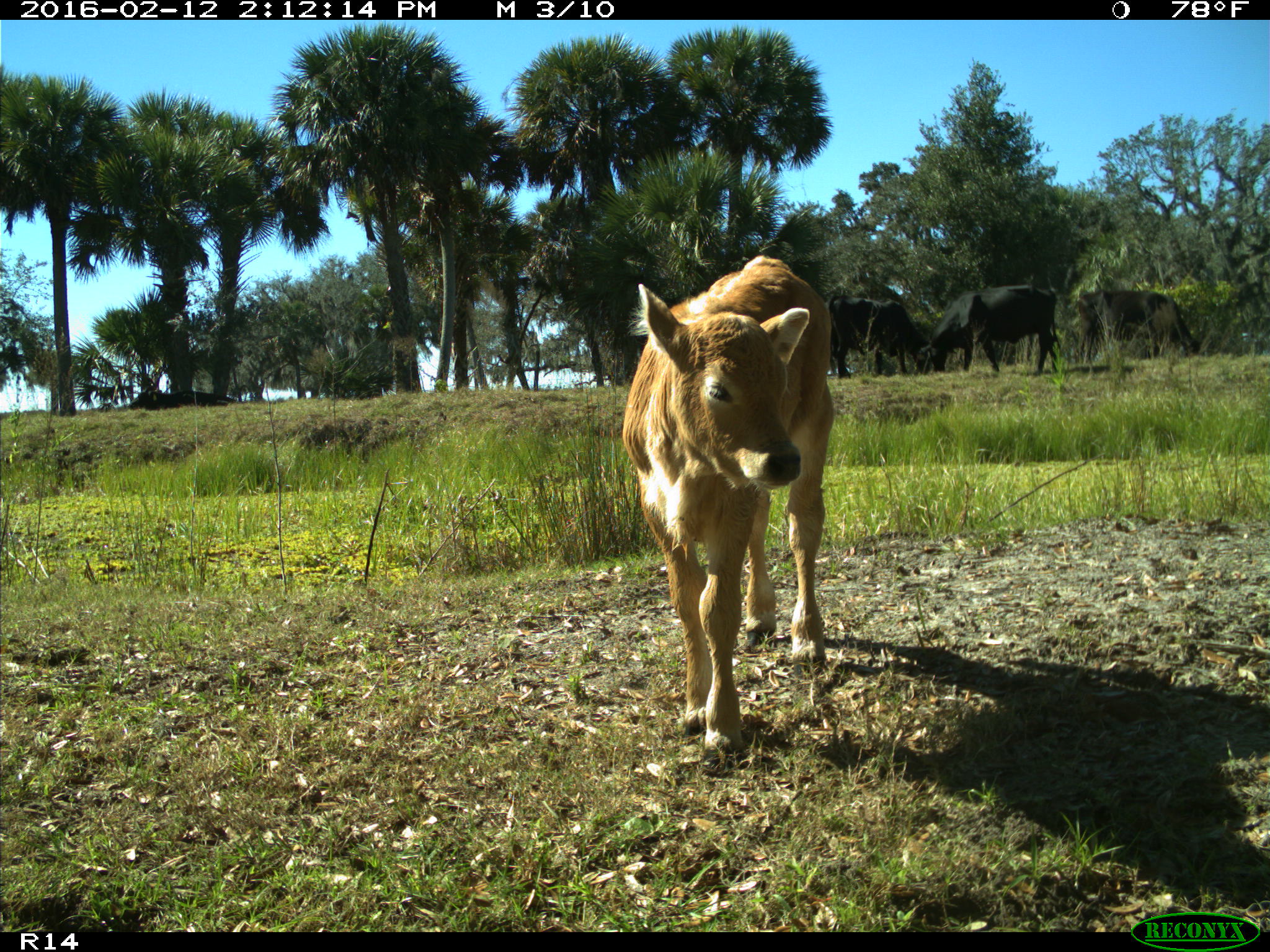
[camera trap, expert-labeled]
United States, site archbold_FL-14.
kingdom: Animalia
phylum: Chordata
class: Mammalia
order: Artiodactyla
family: Bovidae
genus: Bos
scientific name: Bos taurus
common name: domestic cow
Bos taurus (domestic cow).